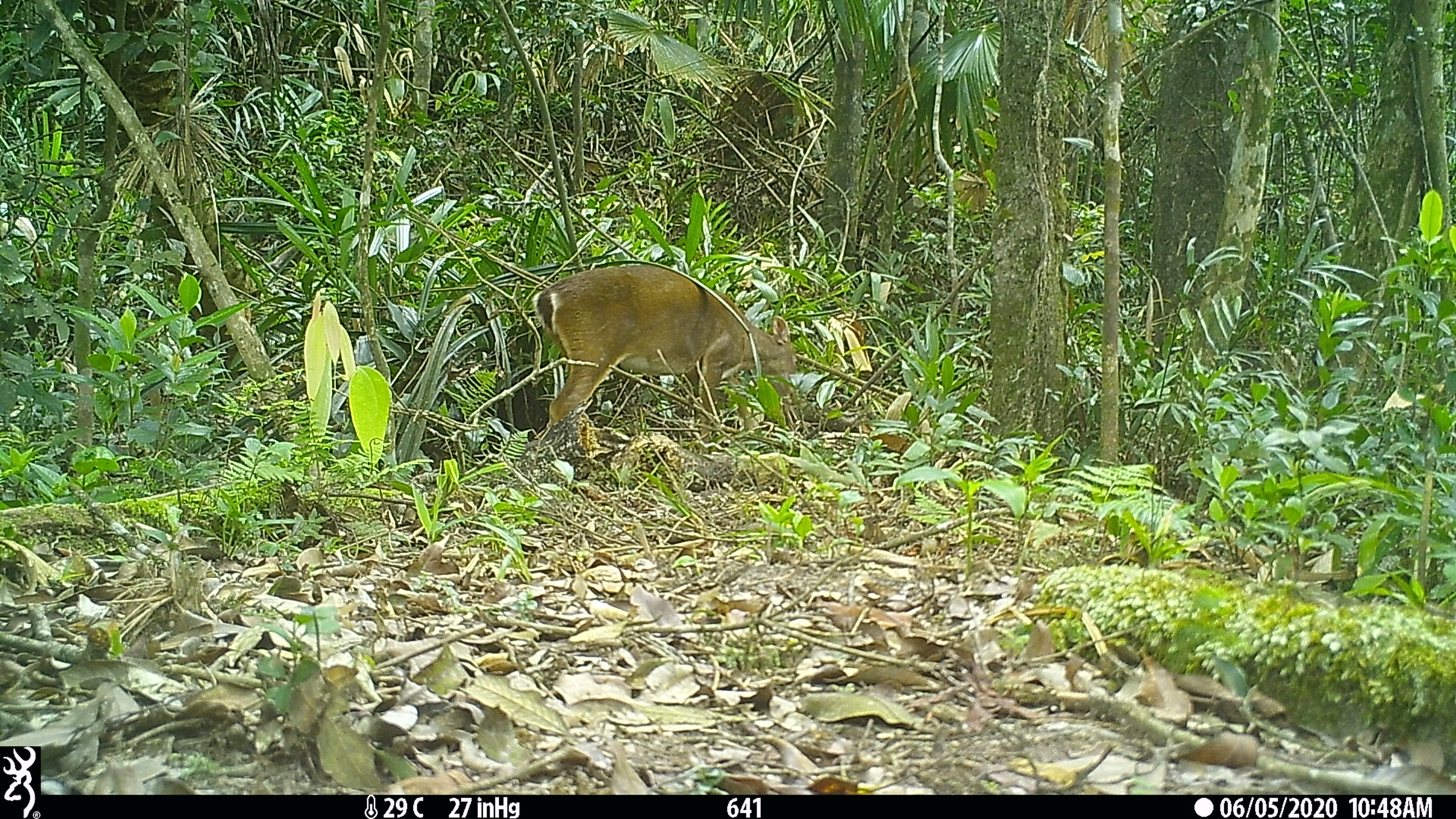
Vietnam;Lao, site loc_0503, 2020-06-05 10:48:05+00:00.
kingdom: Animalia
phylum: Chordata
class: Mammalia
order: Artiodactyla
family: Cervidae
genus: Muntiacus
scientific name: Muntiacus vuquangensis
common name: large-antlered muntjac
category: large antlered muntjac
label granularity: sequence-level